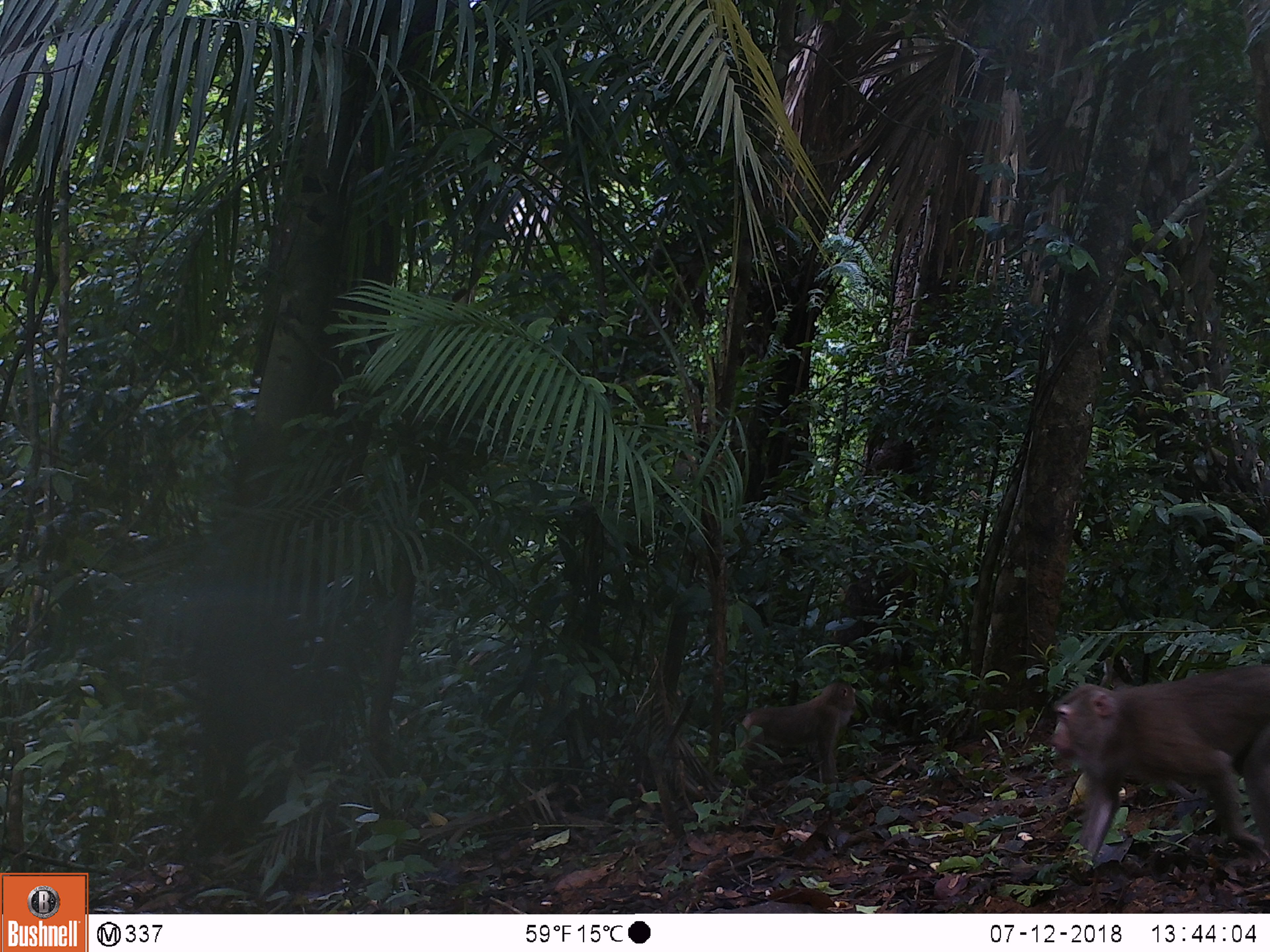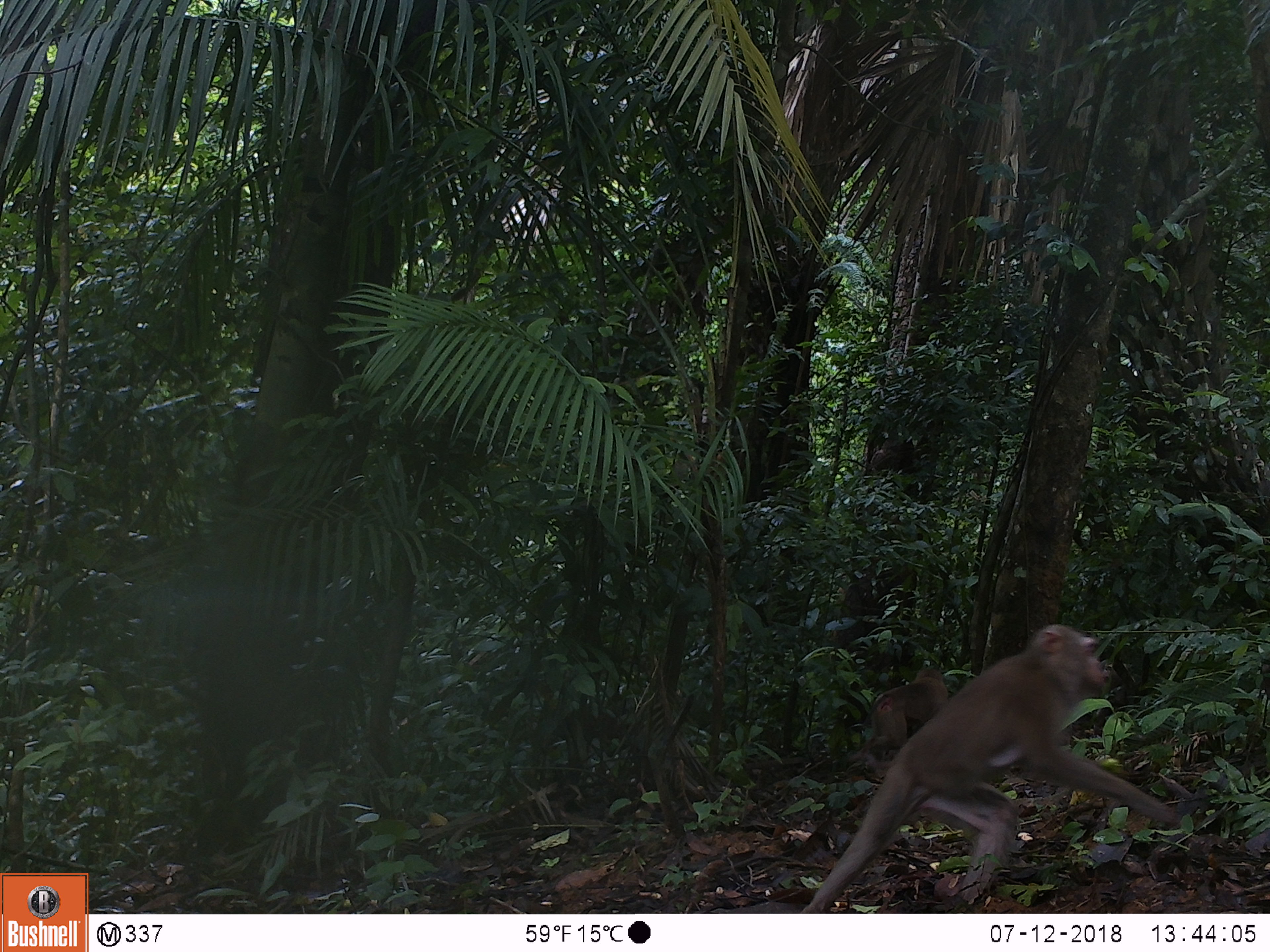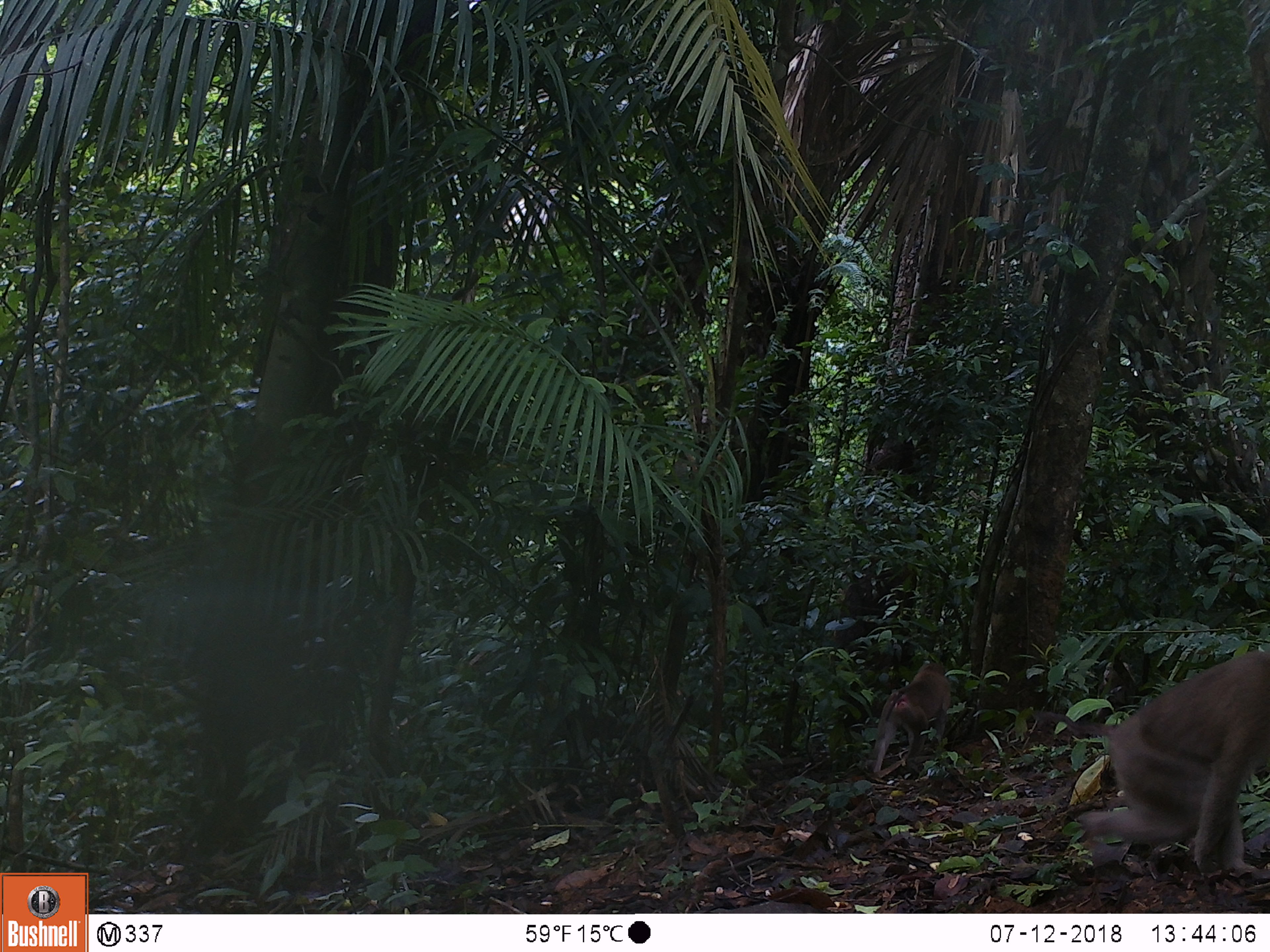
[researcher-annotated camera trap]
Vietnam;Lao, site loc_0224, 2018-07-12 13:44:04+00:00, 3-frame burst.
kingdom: Animalia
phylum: Chordata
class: Mammalia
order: Primates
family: Cercopithecidae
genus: Macaca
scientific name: Macaca nemestrina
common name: pig-tailed macaque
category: pig tailed macaque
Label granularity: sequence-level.